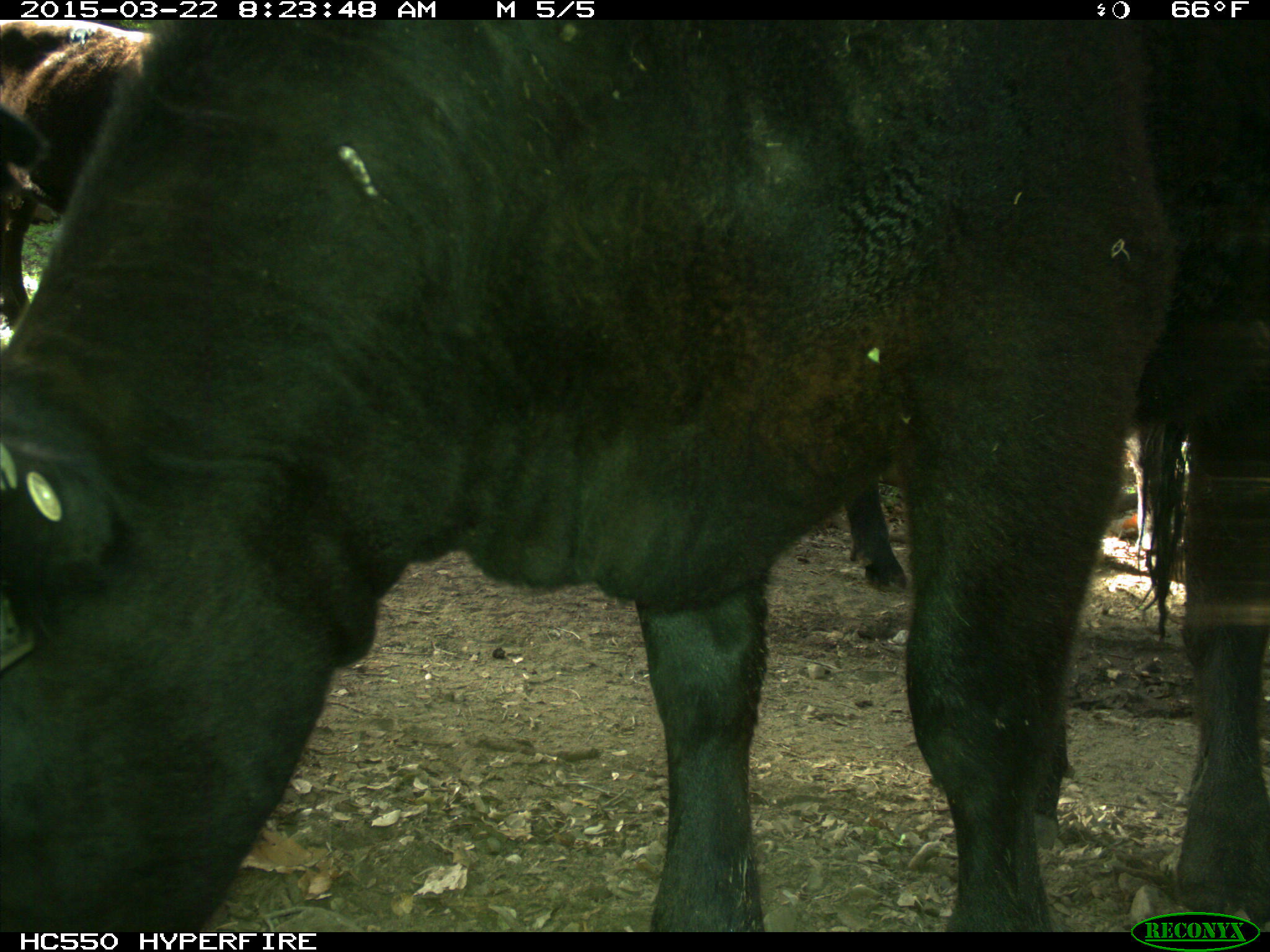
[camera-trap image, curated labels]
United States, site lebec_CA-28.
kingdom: Animalia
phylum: Chordata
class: Mammalia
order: Artiodactyla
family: Bovidae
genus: Bos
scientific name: Bos taurus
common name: domestic cow